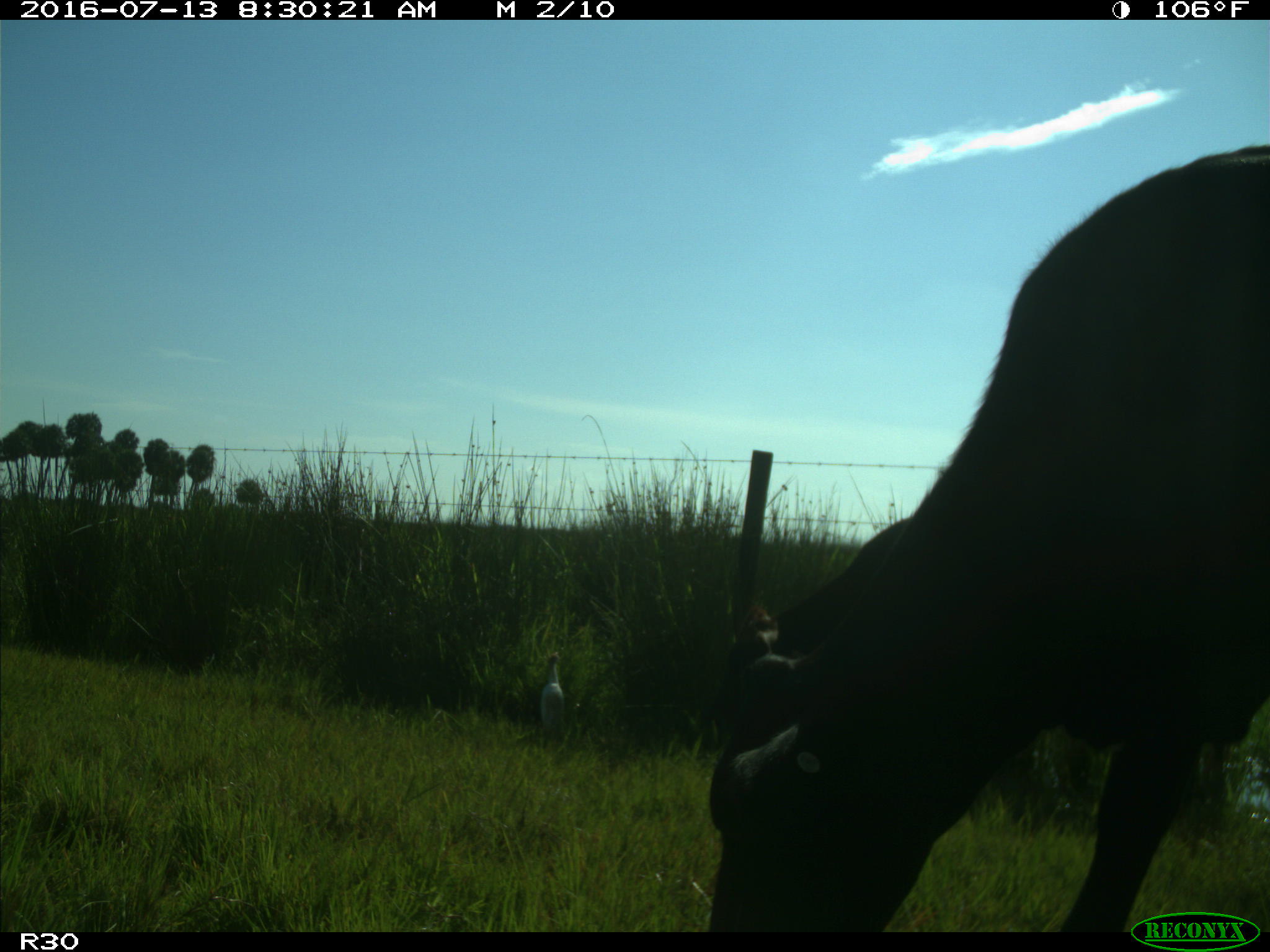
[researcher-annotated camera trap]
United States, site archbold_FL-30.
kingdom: Animalia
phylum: Chordata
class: Mammalia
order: Artiodactyla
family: Bovidae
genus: Bos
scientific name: Bos taurus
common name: domestic cow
Bos taurus (domestic cow).